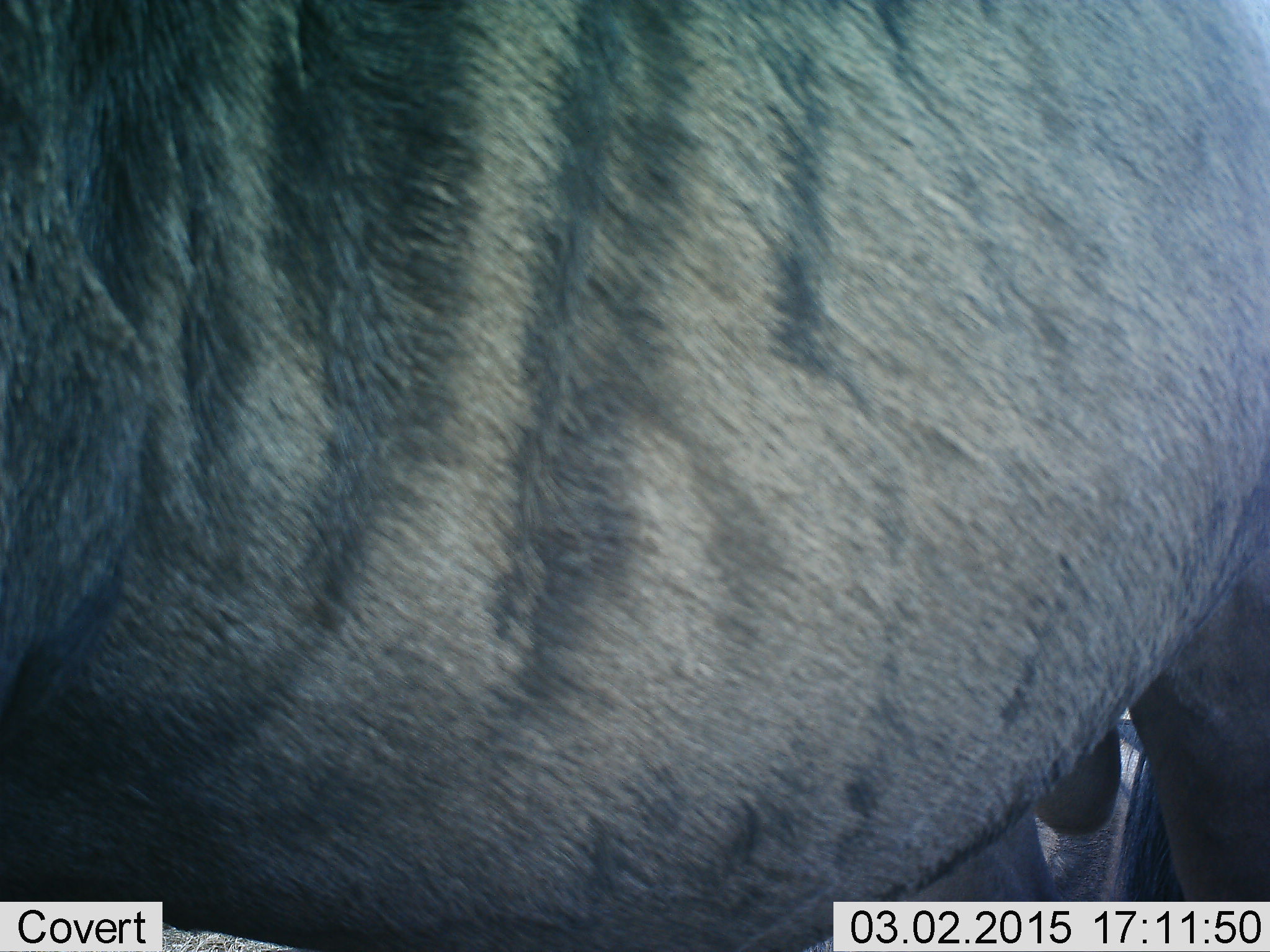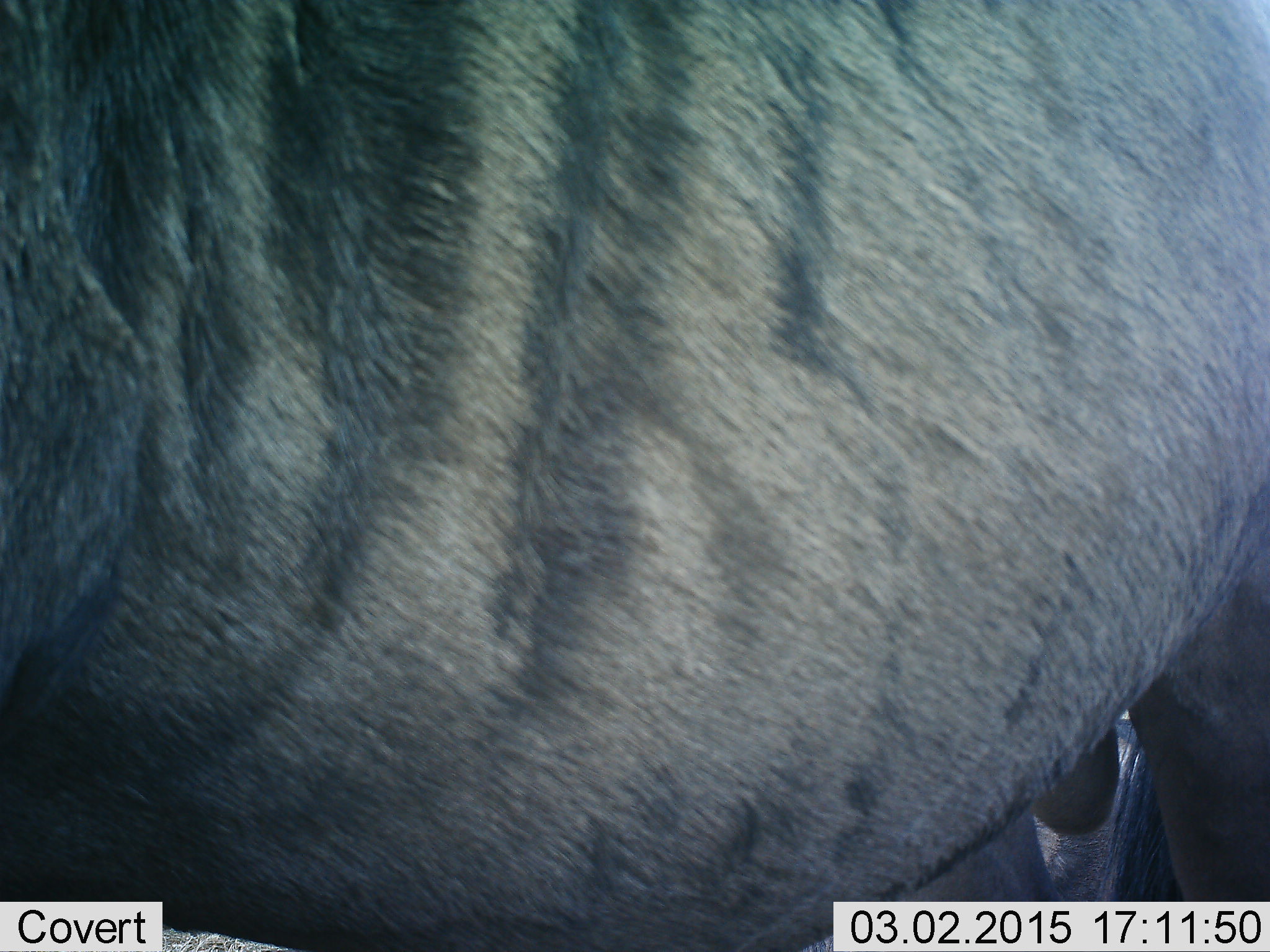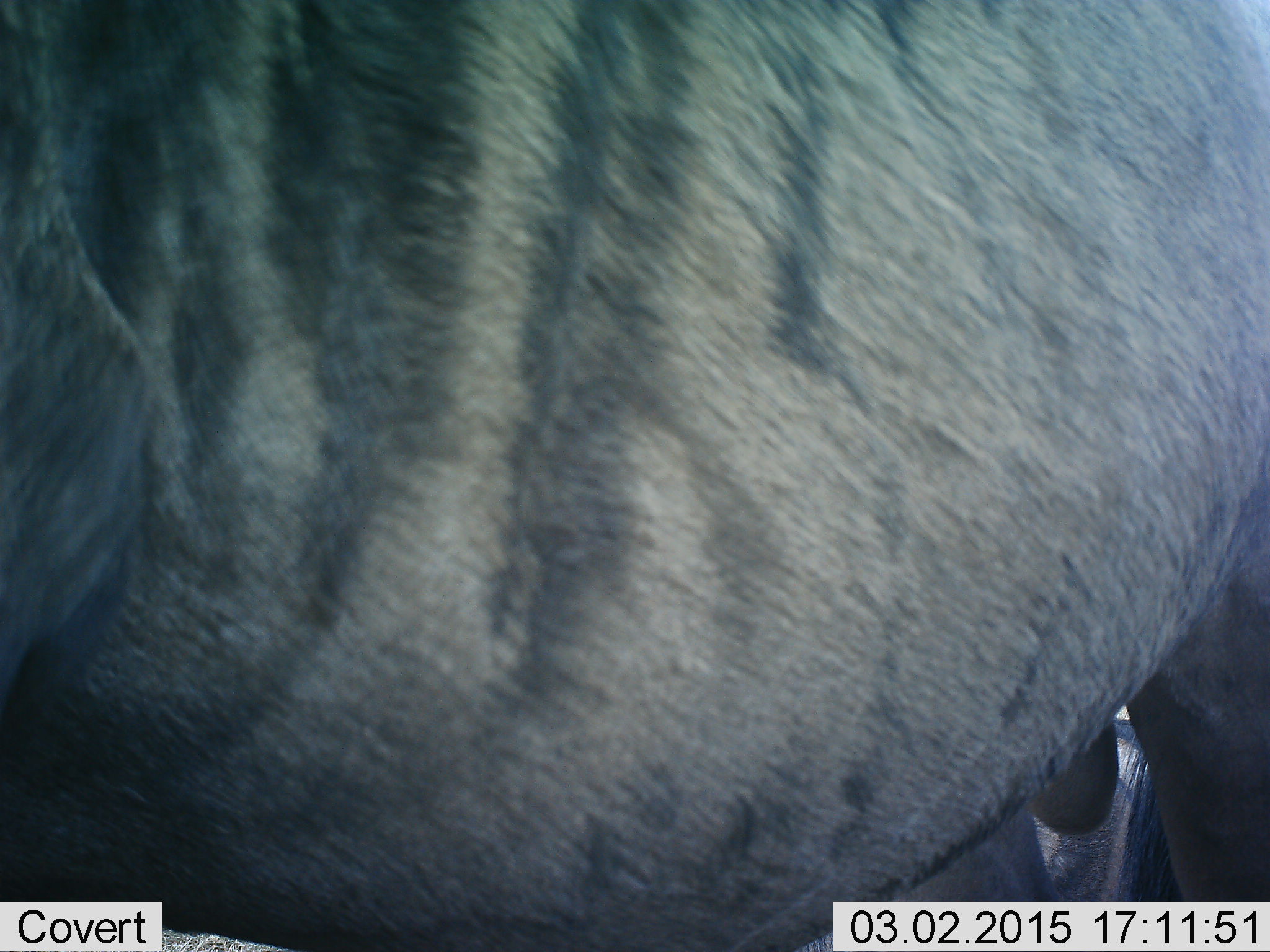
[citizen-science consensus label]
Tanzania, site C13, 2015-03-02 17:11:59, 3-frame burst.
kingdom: Animalia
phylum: Chordata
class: Mammalia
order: Artiodactyla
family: Bovidae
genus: Connochaetes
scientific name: Connochaetes taurinus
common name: blue wildebeest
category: wildebeest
Wildebeest (blue wildebeest) (Connochaetes taurinus), count 2. Behavior (volunteer vote fractions): standing 100%, resting 40%, moving 0%, interacting 0%. Young present (vote fraction): 0%. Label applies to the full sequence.